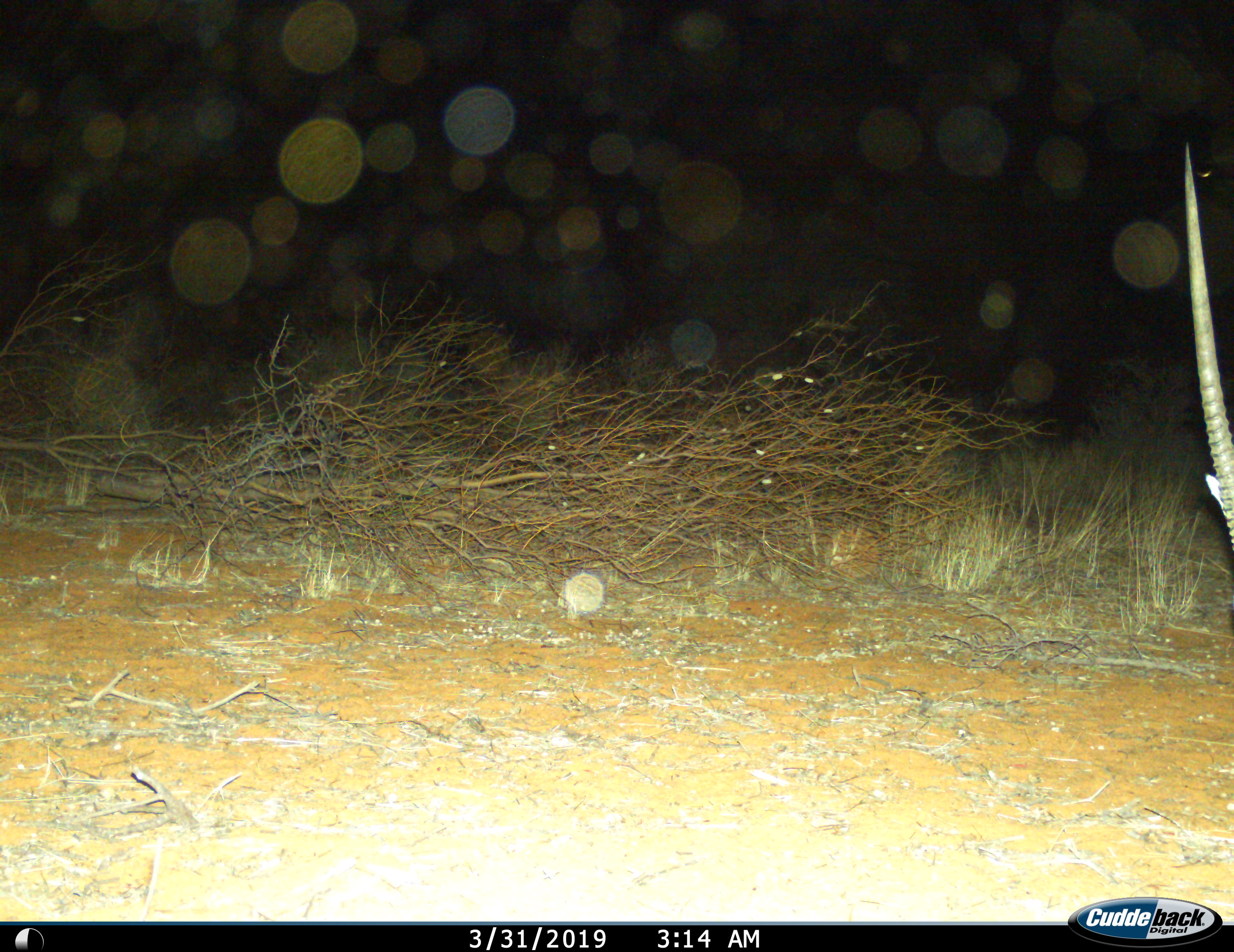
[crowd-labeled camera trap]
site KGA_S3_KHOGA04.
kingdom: Animalia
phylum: Chordata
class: Mammalia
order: Artiodactyla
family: Bovidae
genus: Oryx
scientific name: Oryx gazella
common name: gemsbok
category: oryx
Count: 1.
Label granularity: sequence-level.